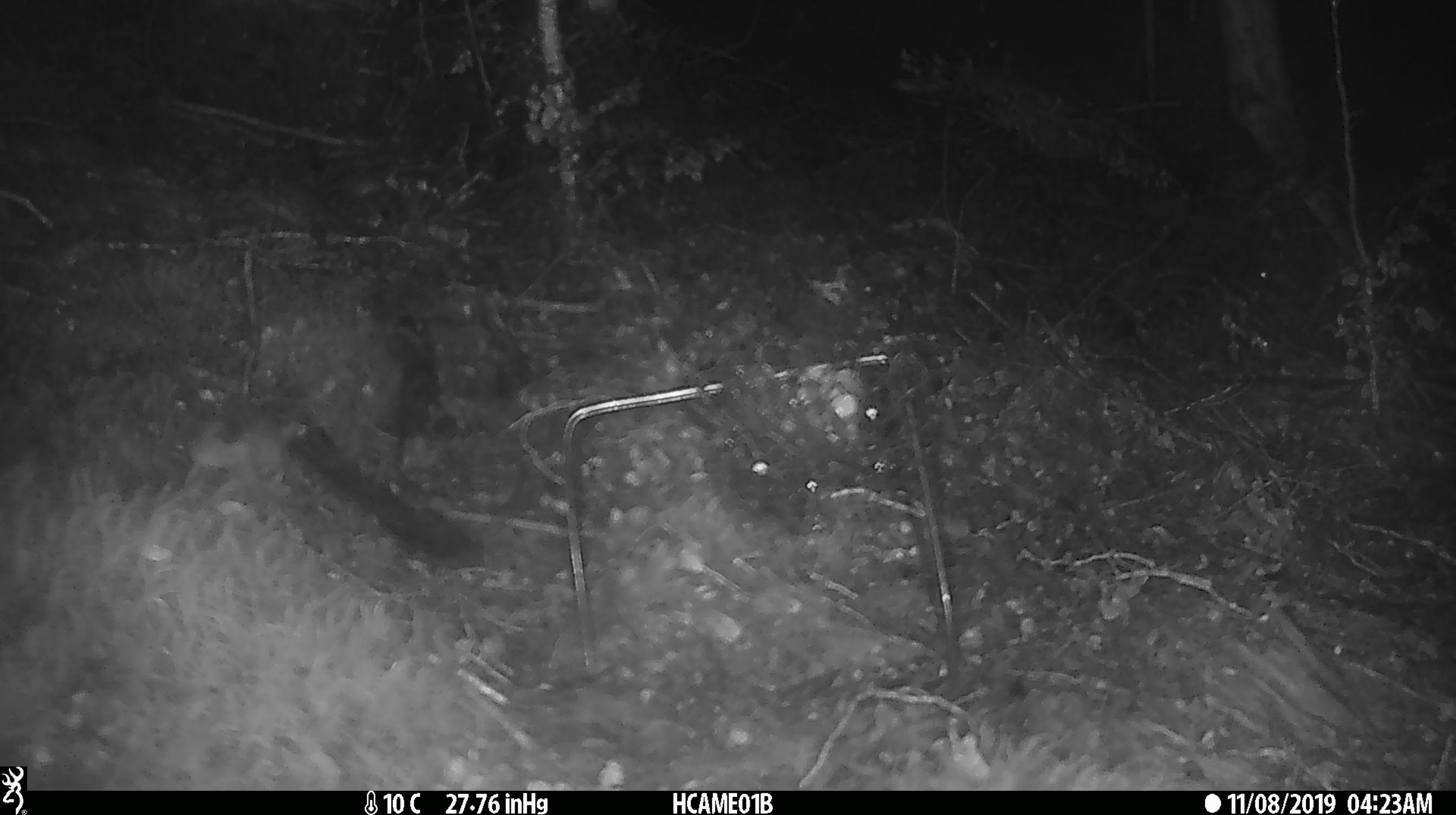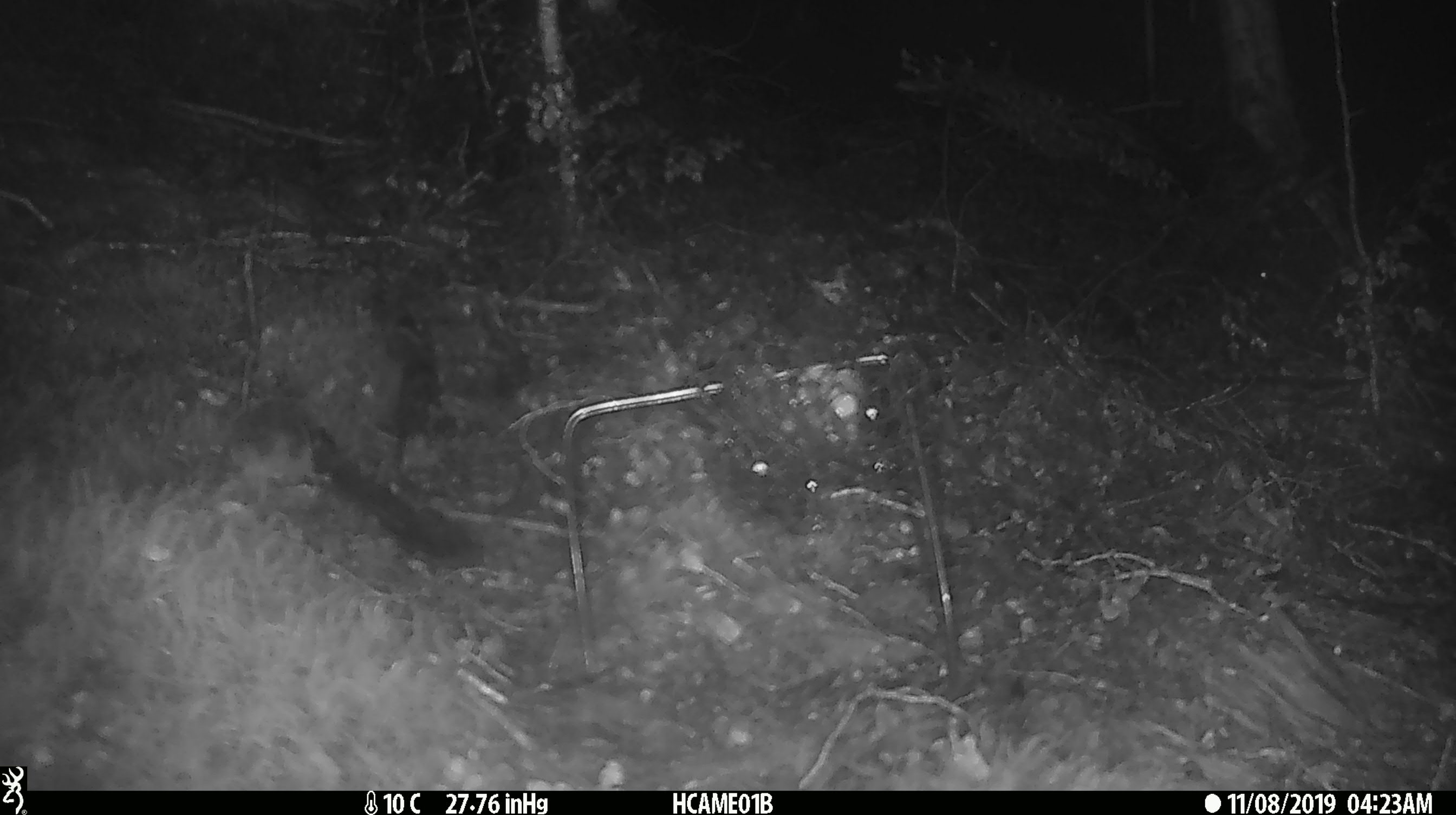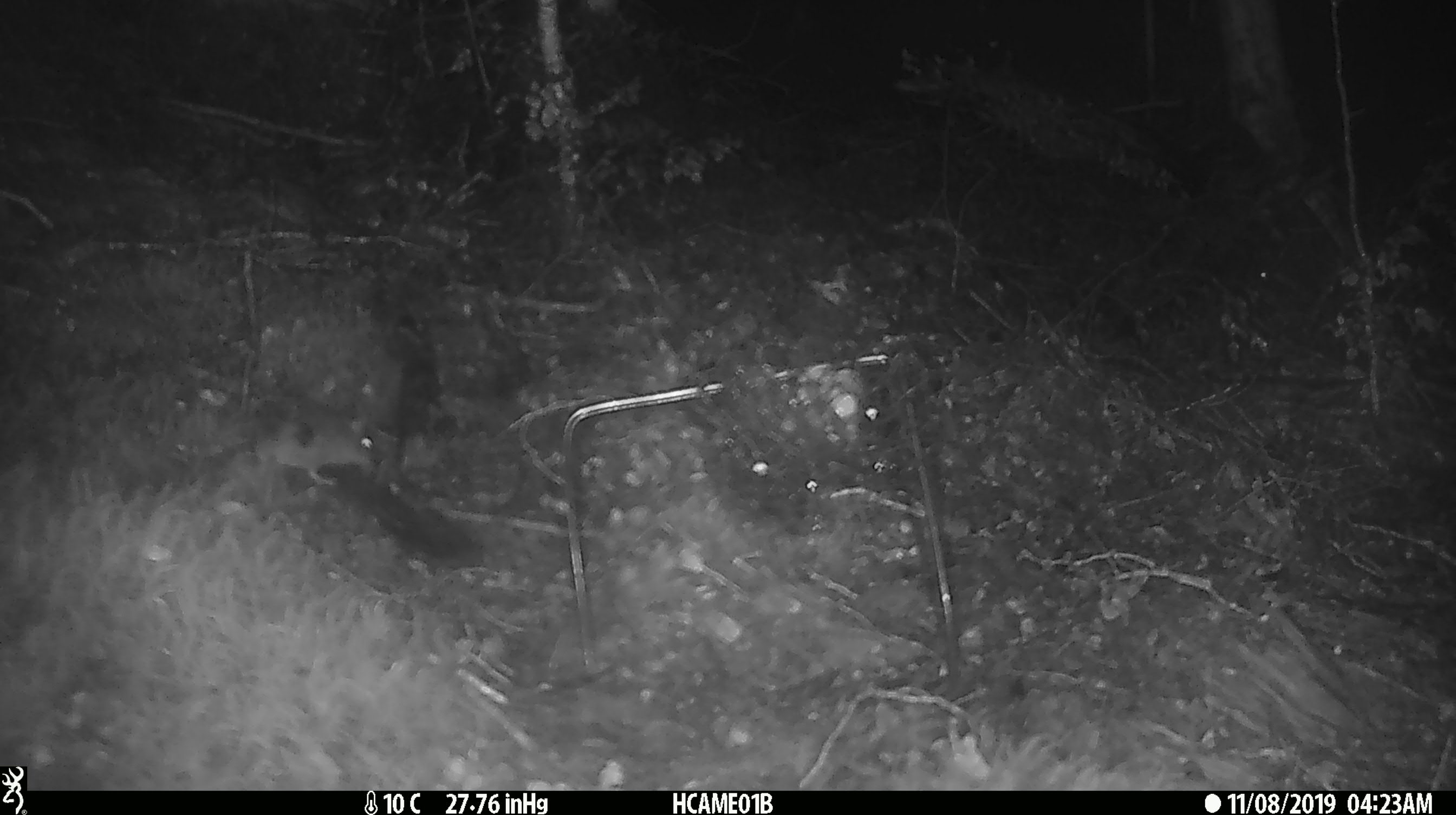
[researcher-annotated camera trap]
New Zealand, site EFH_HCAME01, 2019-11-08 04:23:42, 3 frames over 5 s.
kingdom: Animalia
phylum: Chordata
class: Mammalia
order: Rodentia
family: Muridae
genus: Mus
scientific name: Mus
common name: mouse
Mouse (Mus).